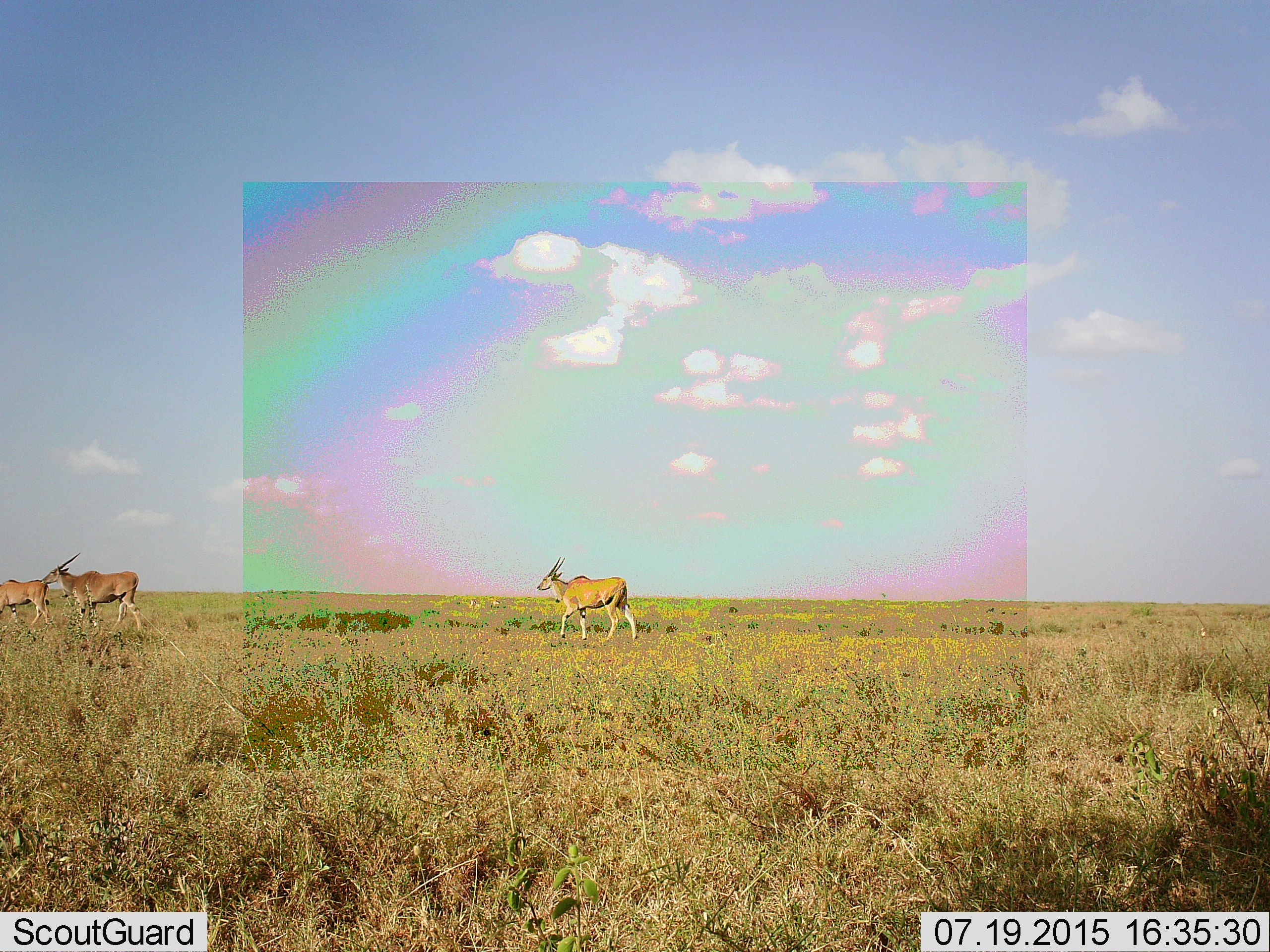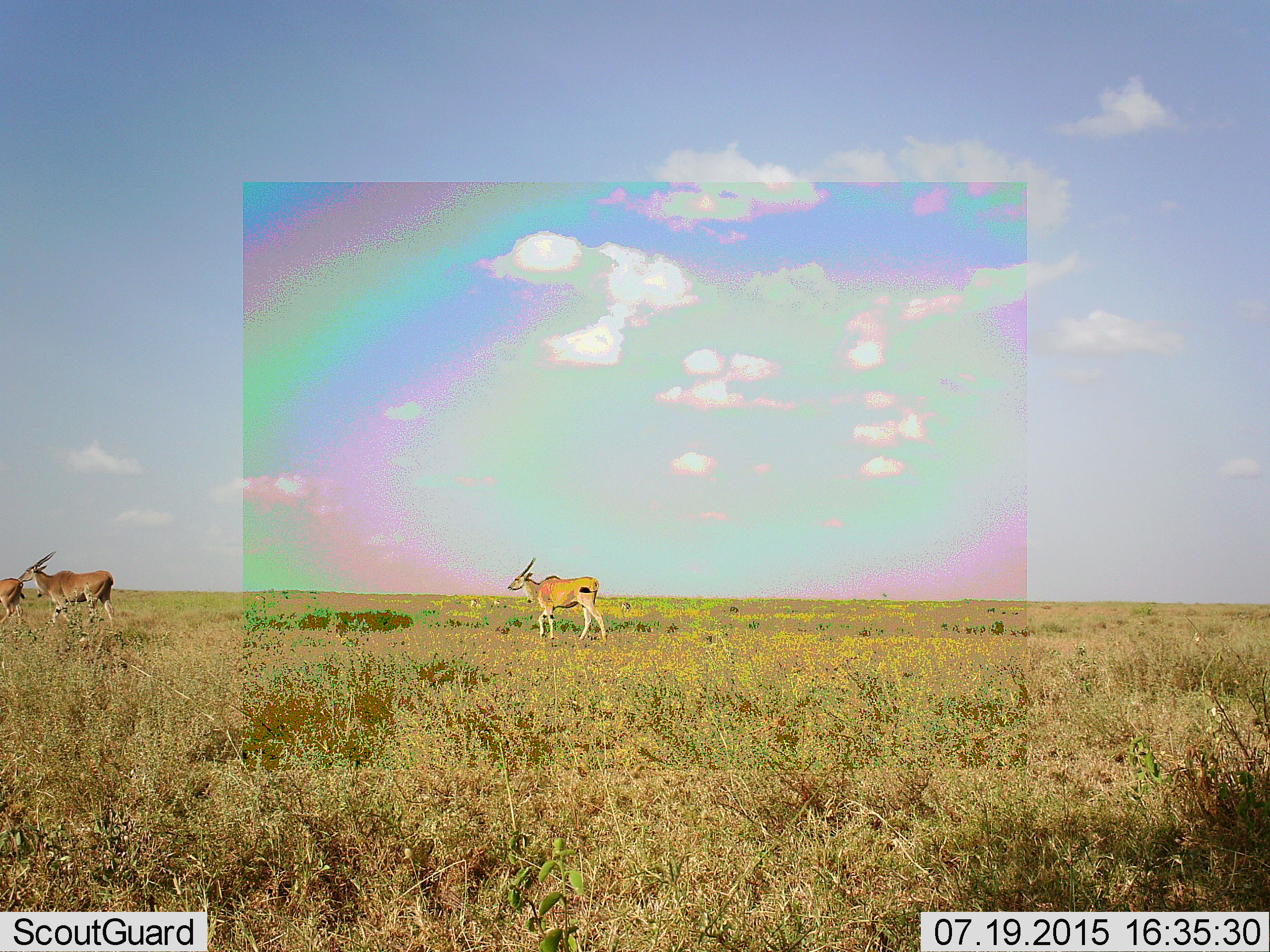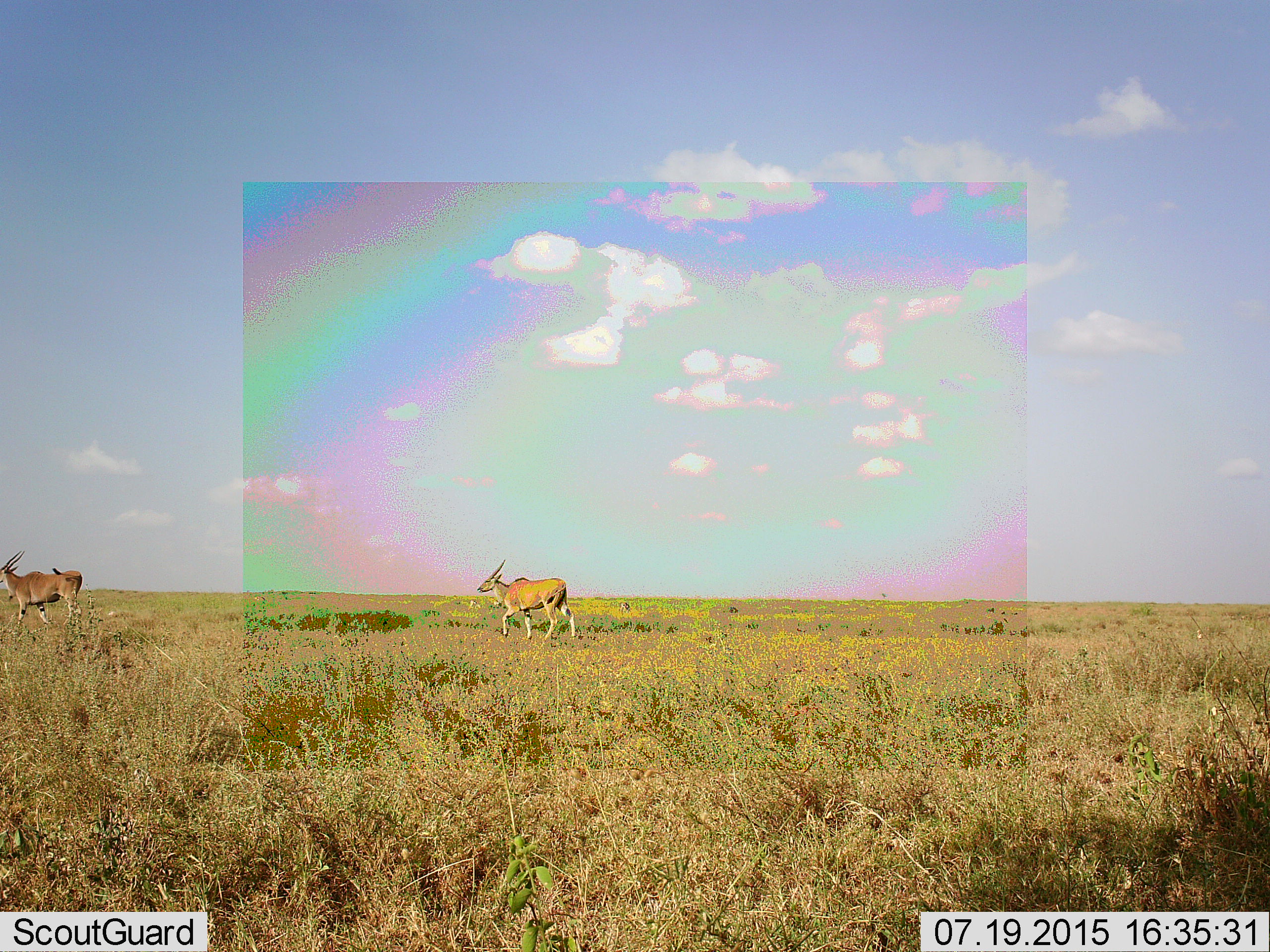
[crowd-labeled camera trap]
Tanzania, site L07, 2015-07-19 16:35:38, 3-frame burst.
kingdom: Animalia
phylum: Chordata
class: Mammalia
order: Artiodactyla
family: Bovidae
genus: Tragelaphus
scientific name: Tragelaphus oryx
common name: eland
Eland (Tragelaphus oryx), count 3. Behavior (volunteer vote fractions): standing 14%, resting 0%, moving 100%, interacting 14%. Young present (vote fraction): 0%. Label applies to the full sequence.